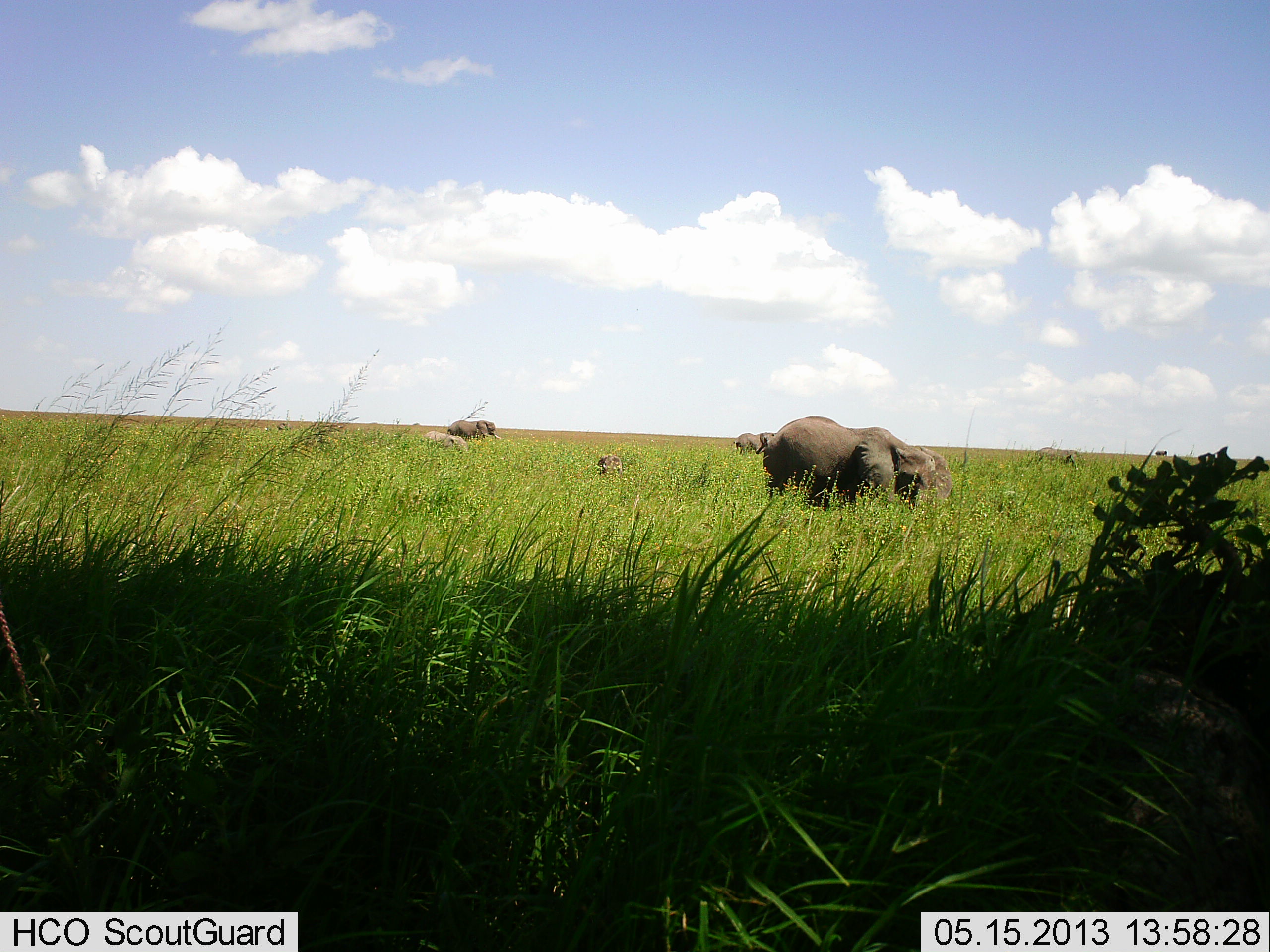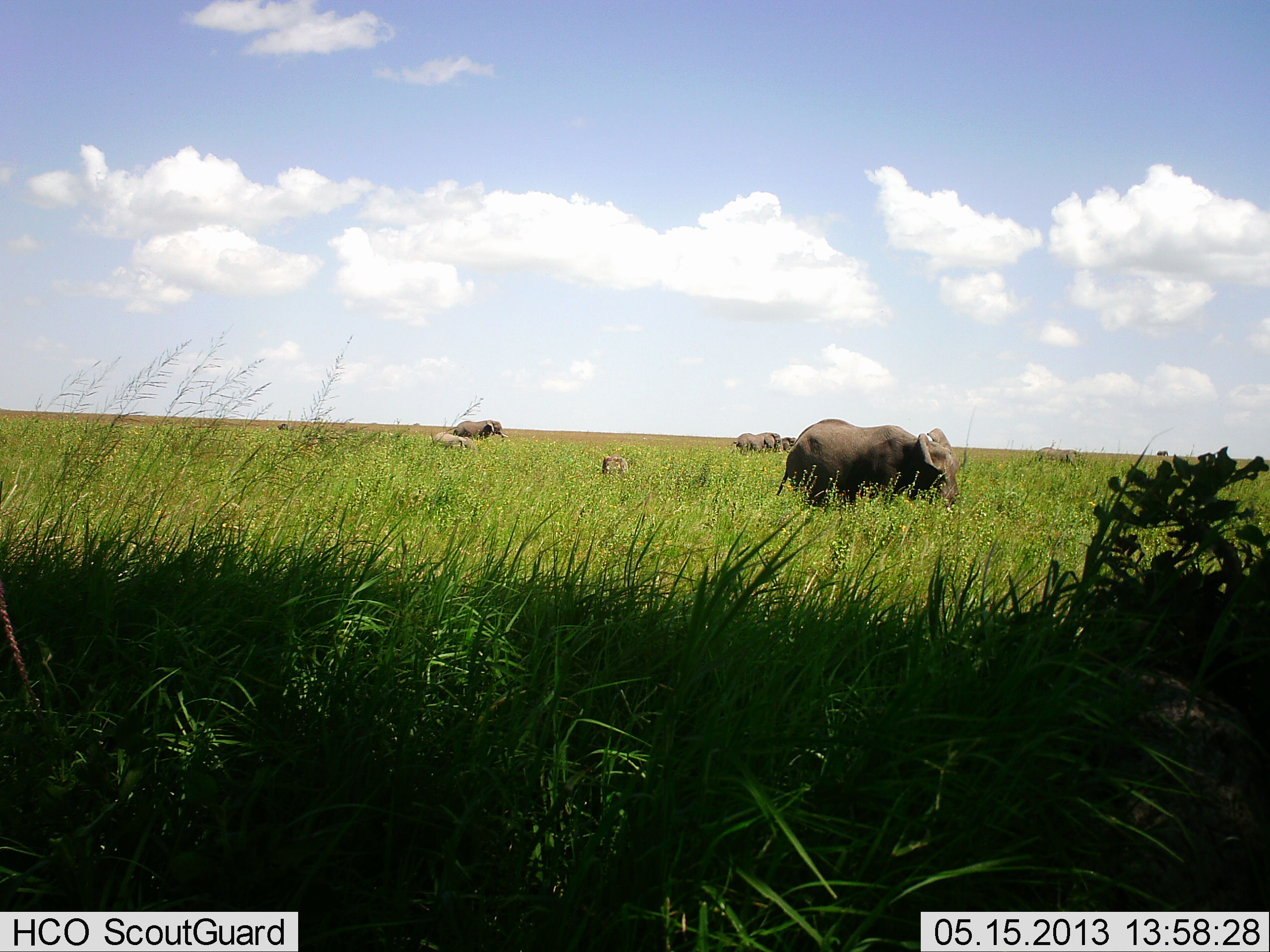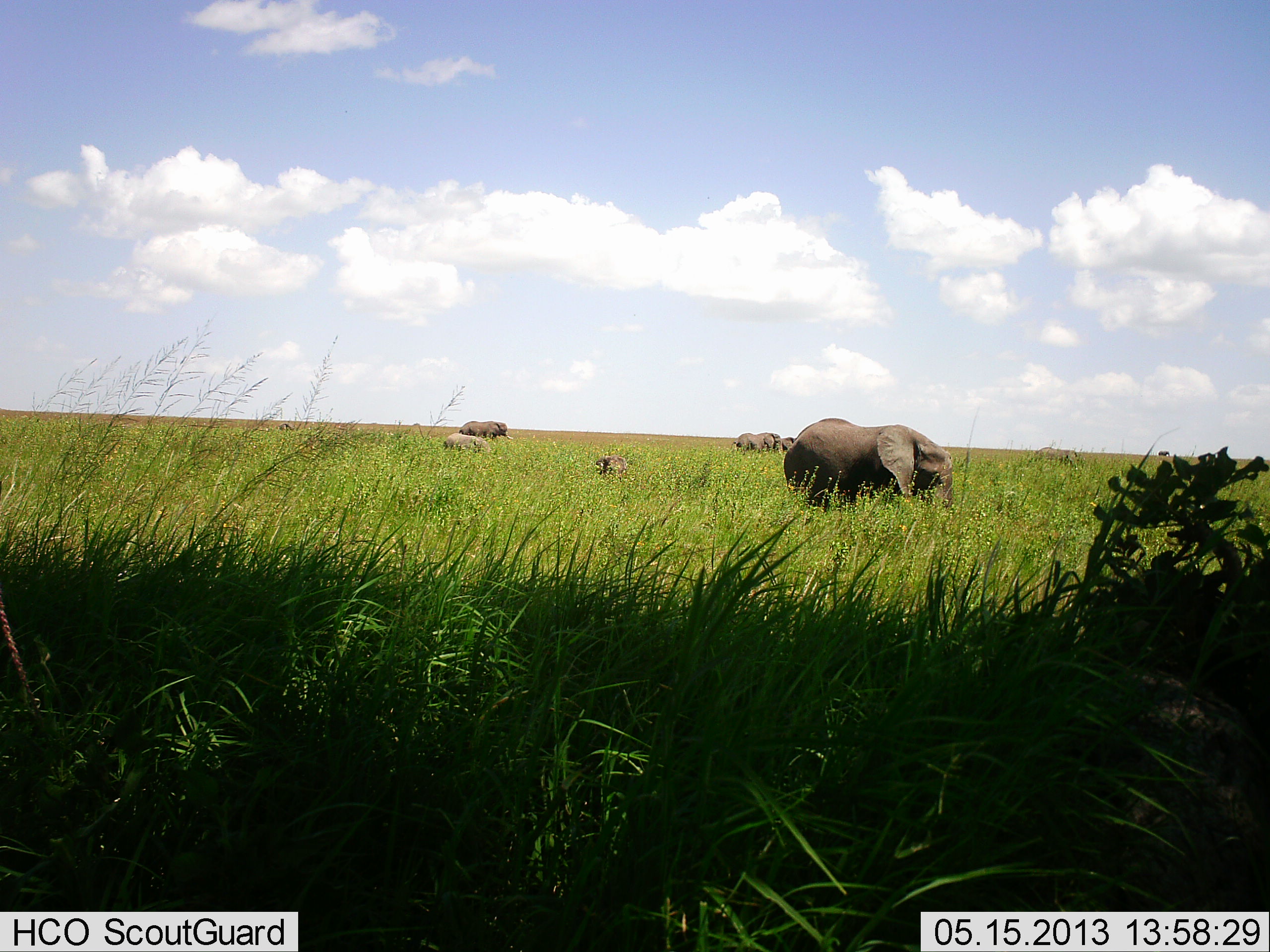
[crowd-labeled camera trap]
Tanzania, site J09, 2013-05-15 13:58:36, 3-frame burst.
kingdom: Animalia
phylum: Chordata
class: Mammalia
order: Proboscidea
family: Elephantidae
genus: Loxodonta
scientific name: Loxodonta africana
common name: african bush elephant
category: elephant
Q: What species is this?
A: Elephant (african bush elephant) (Loxodonta africana).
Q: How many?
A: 7.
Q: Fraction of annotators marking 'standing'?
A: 42%.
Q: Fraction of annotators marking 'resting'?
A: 8%.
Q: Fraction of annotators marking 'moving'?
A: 54%.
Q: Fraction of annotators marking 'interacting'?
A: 4%.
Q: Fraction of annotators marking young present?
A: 65%.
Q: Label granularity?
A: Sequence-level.